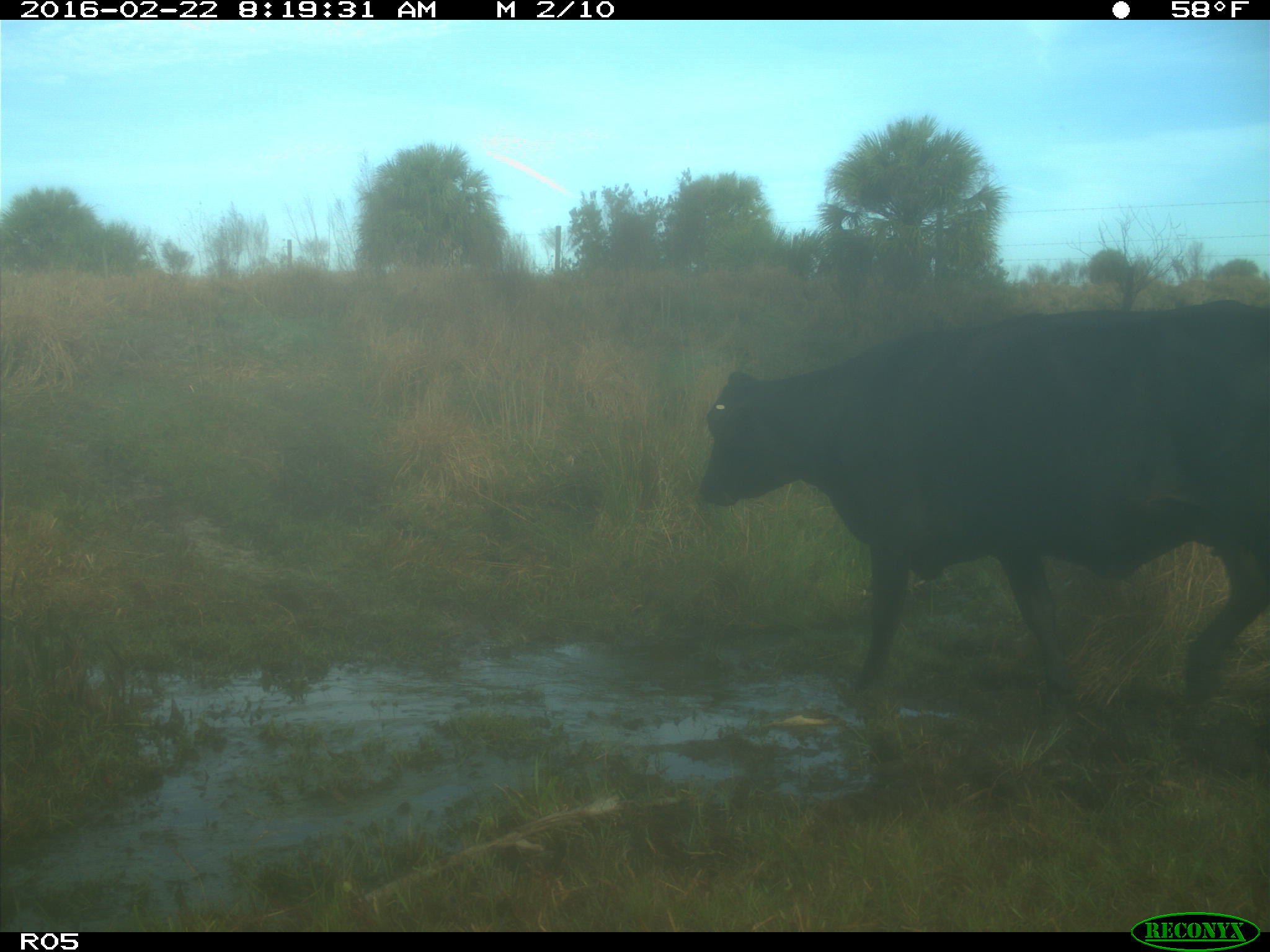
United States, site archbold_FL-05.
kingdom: Animalia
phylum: Chordata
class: Mammalia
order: Artiodactyla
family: Bovidae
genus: Bos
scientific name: Bos taurus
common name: domestic cow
Bos taurus (domestic cow).